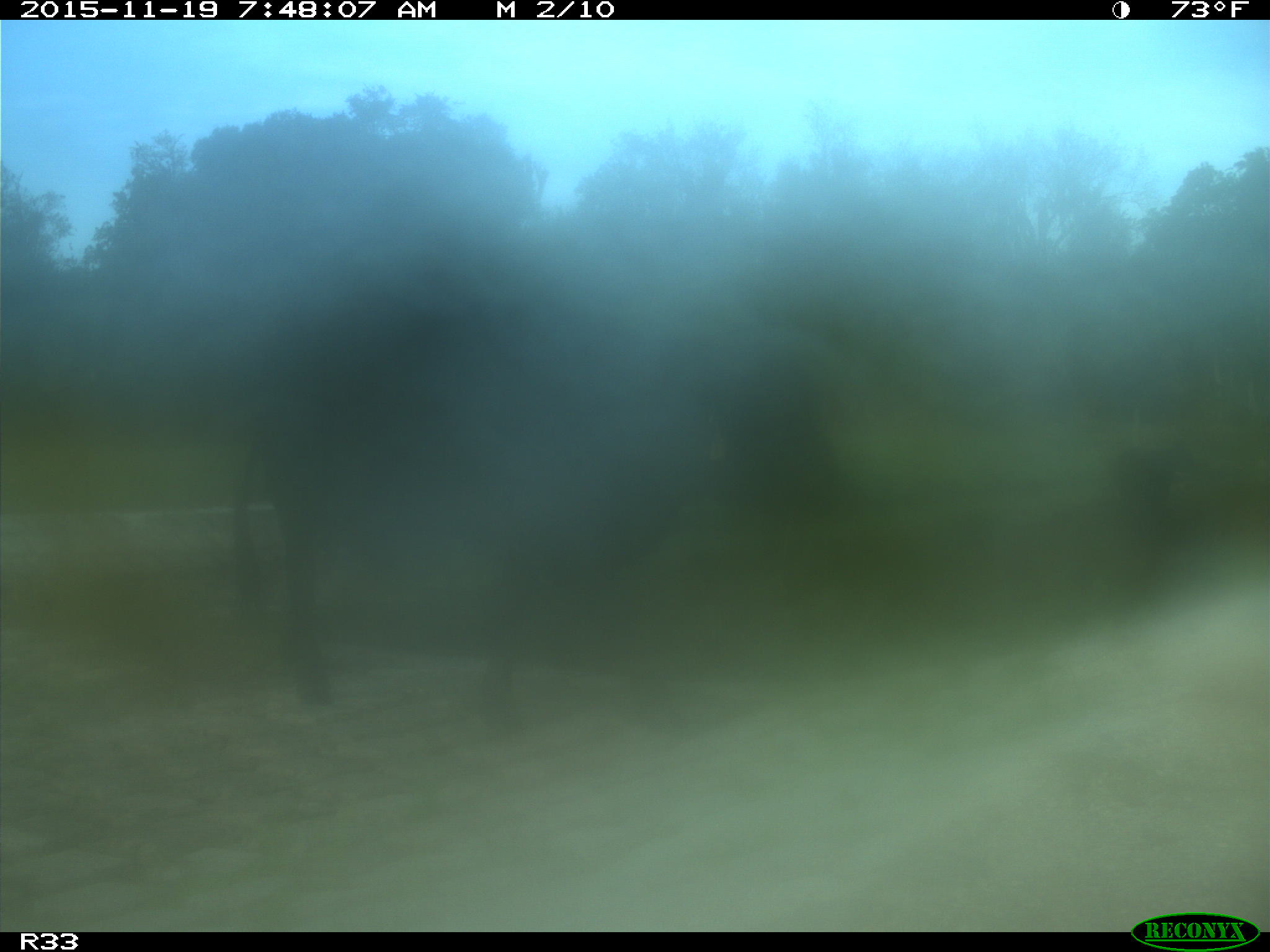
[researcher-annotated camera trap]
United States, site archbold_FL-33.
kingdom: Animalia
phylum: Chordata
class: Mammalia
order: Artiodactyla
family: Bovidae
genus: Bos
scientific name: Bos taurus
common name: domestic cow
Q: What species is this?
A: Bos taurus (domestic cow).